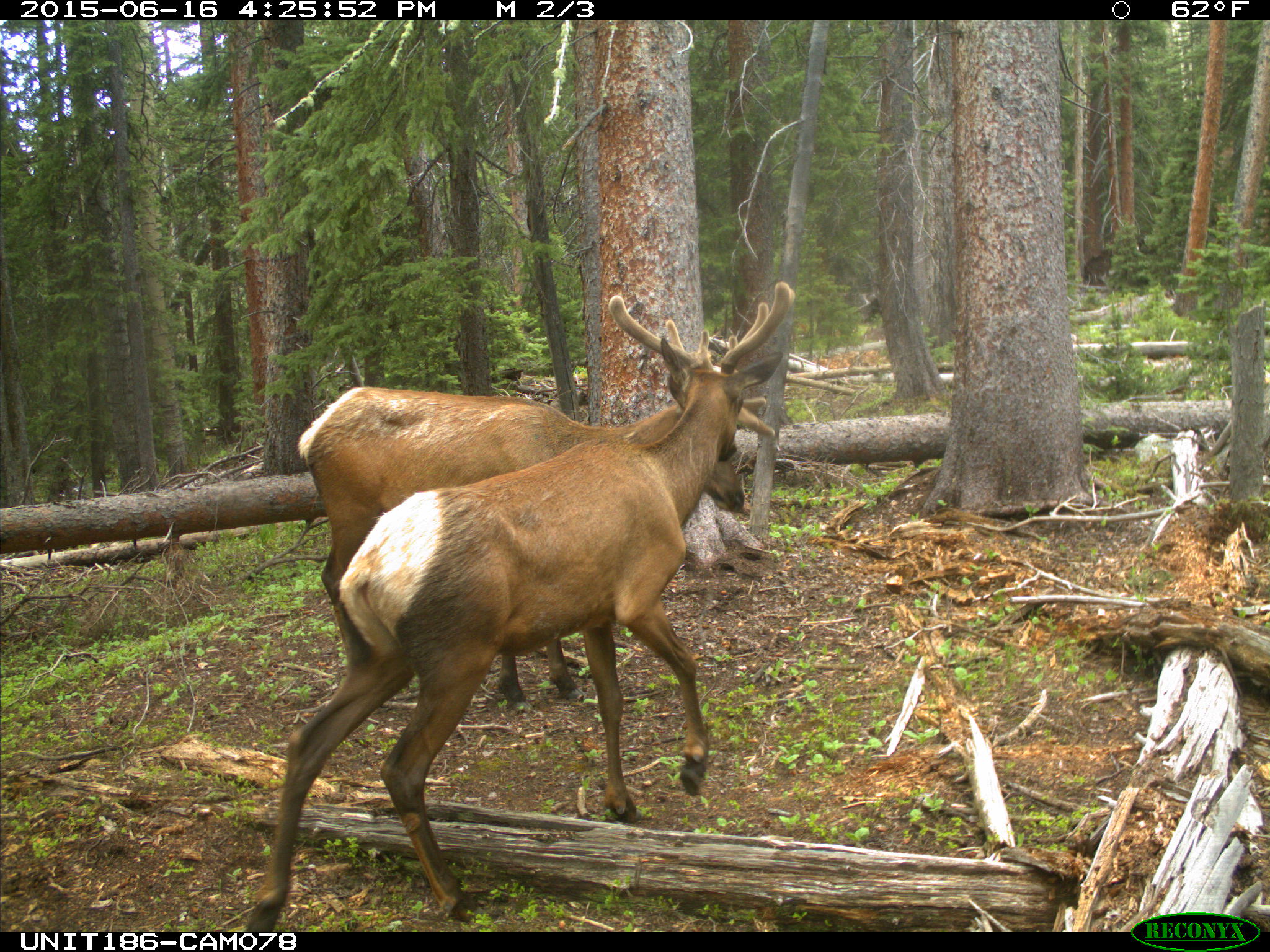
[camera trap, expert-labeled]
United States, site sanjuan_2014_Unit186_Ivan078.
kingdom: Animalia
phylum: Chordata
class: Mammalia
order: Artiodactyla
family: Cervidae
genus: Cervus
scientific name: Cervus elaphus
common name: red deer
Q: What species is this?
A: Cervus elaphus (red deer).